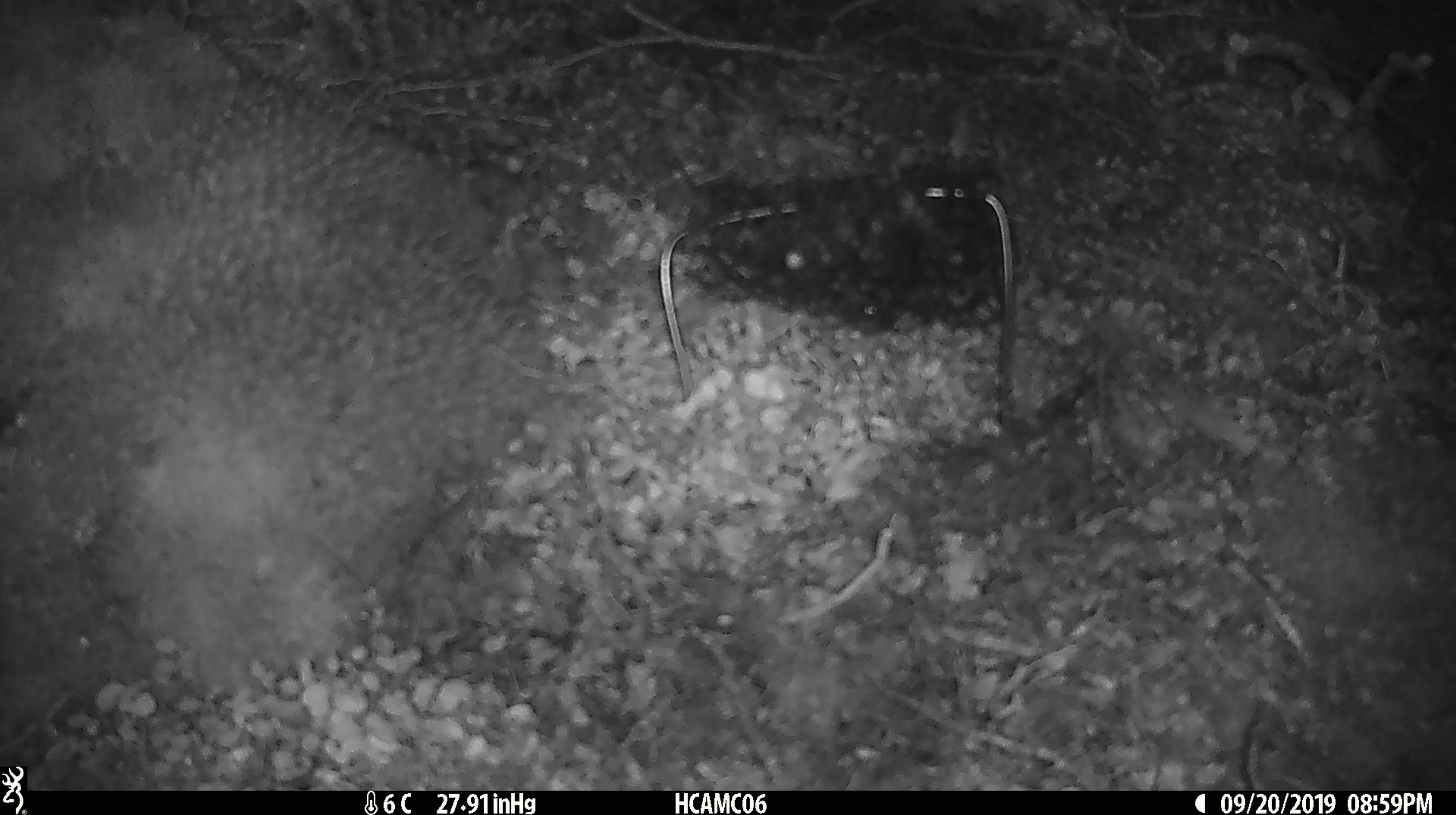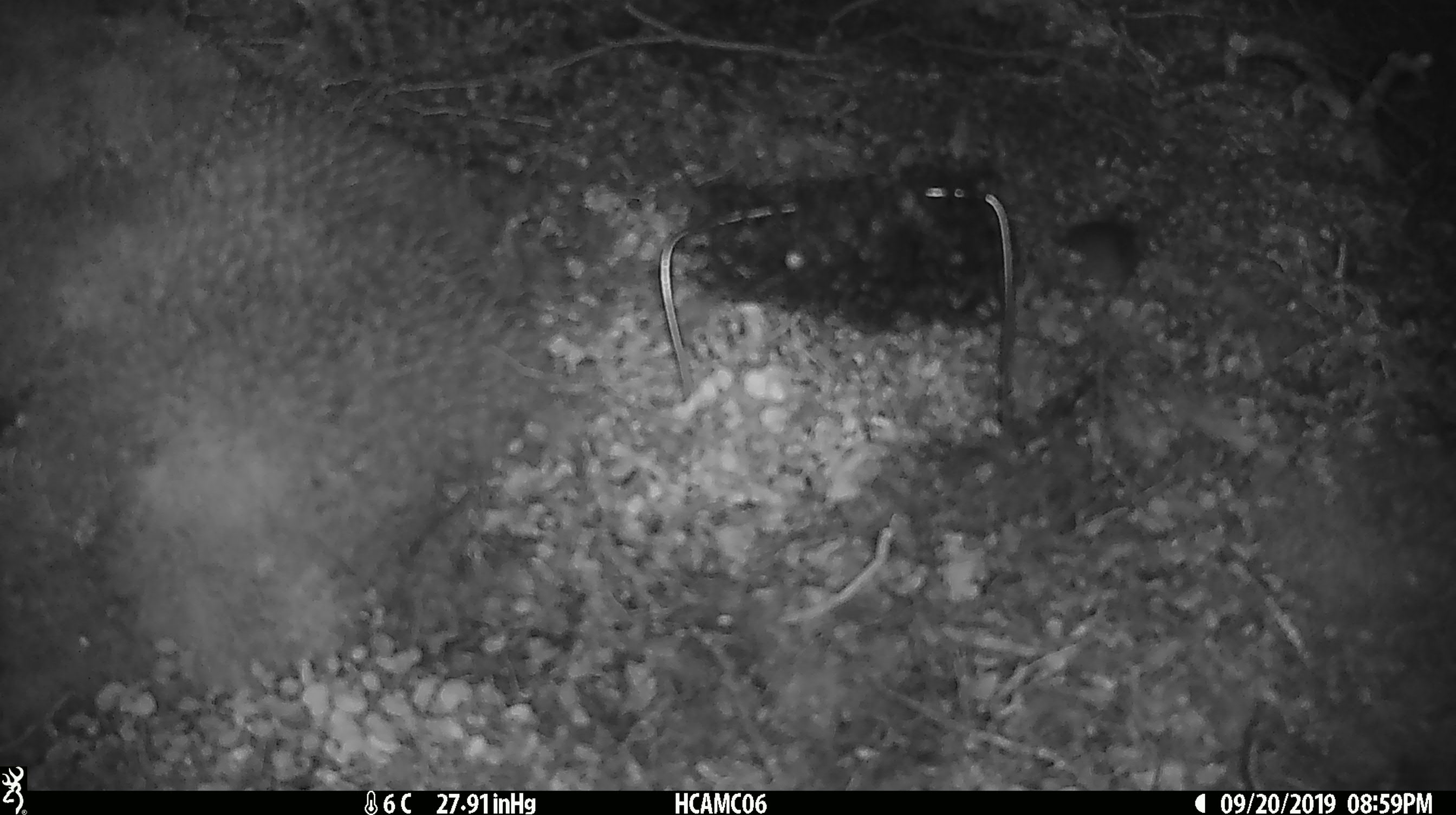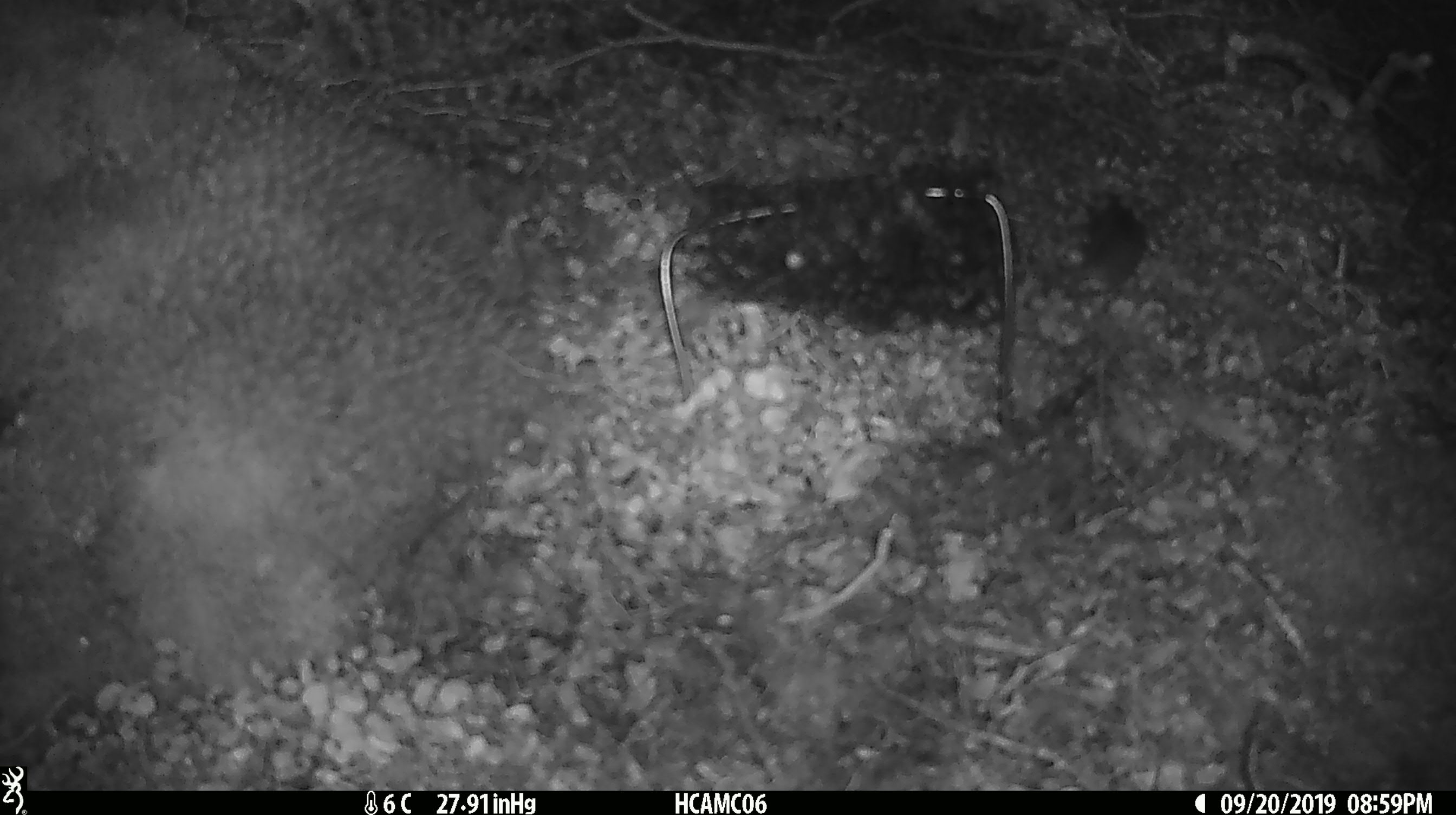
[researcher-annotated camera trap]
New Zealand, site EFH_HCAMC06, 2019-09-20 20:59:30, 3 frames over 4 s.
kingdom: Animalia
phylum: Chordata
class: Mammalia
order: Rodentia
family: Muridae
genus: Mus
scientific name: Mus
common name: mouse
Mouse (Mus).